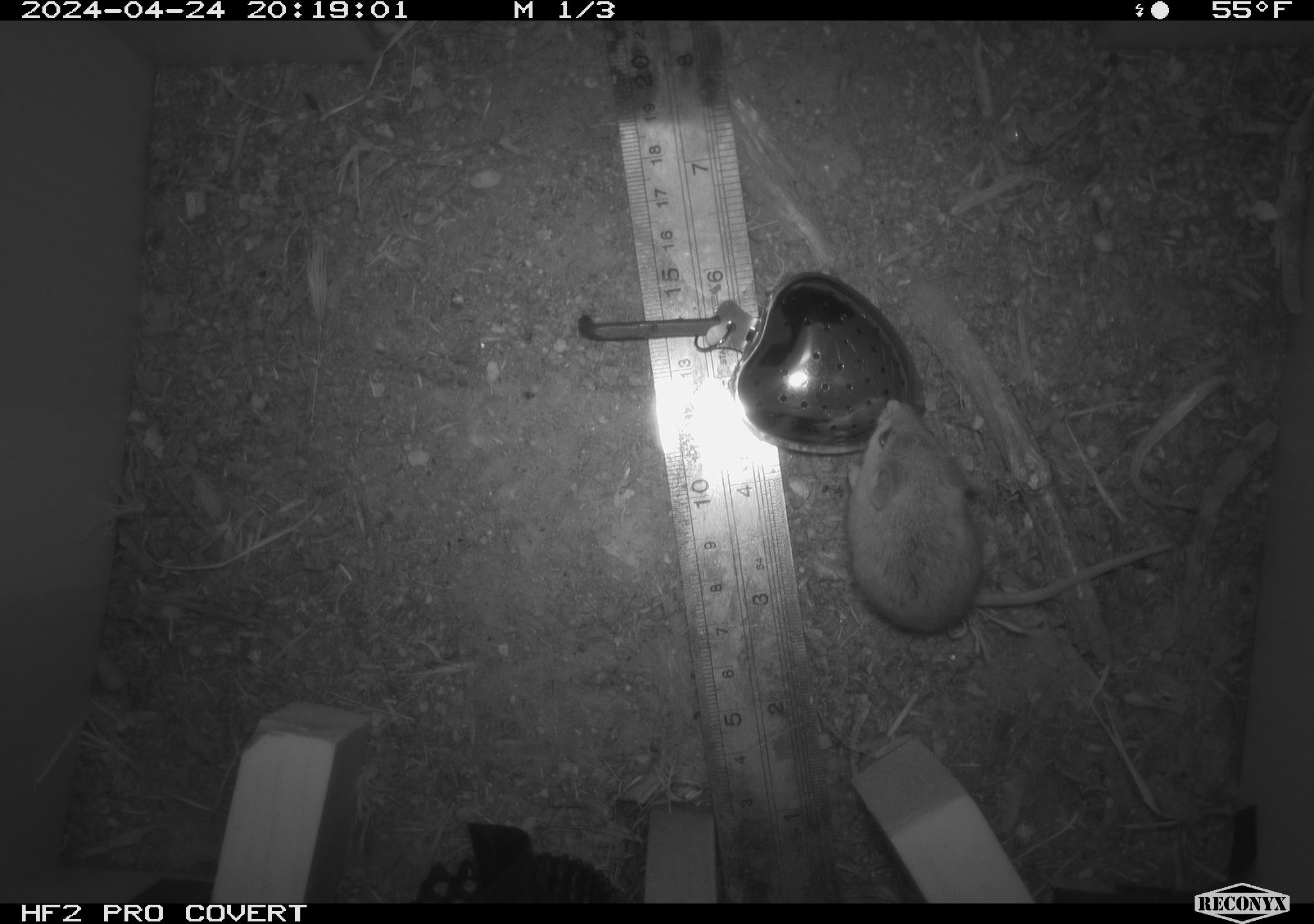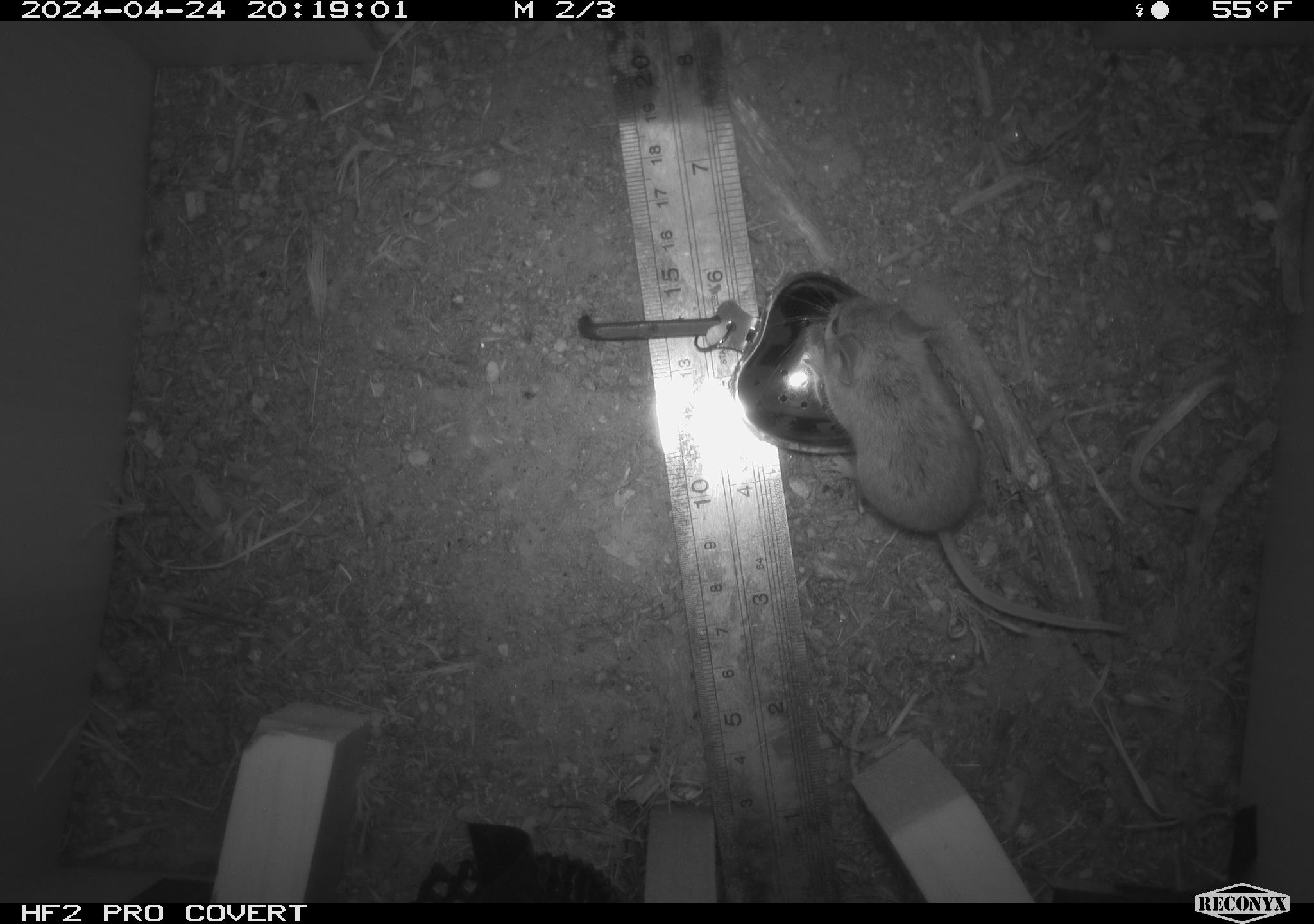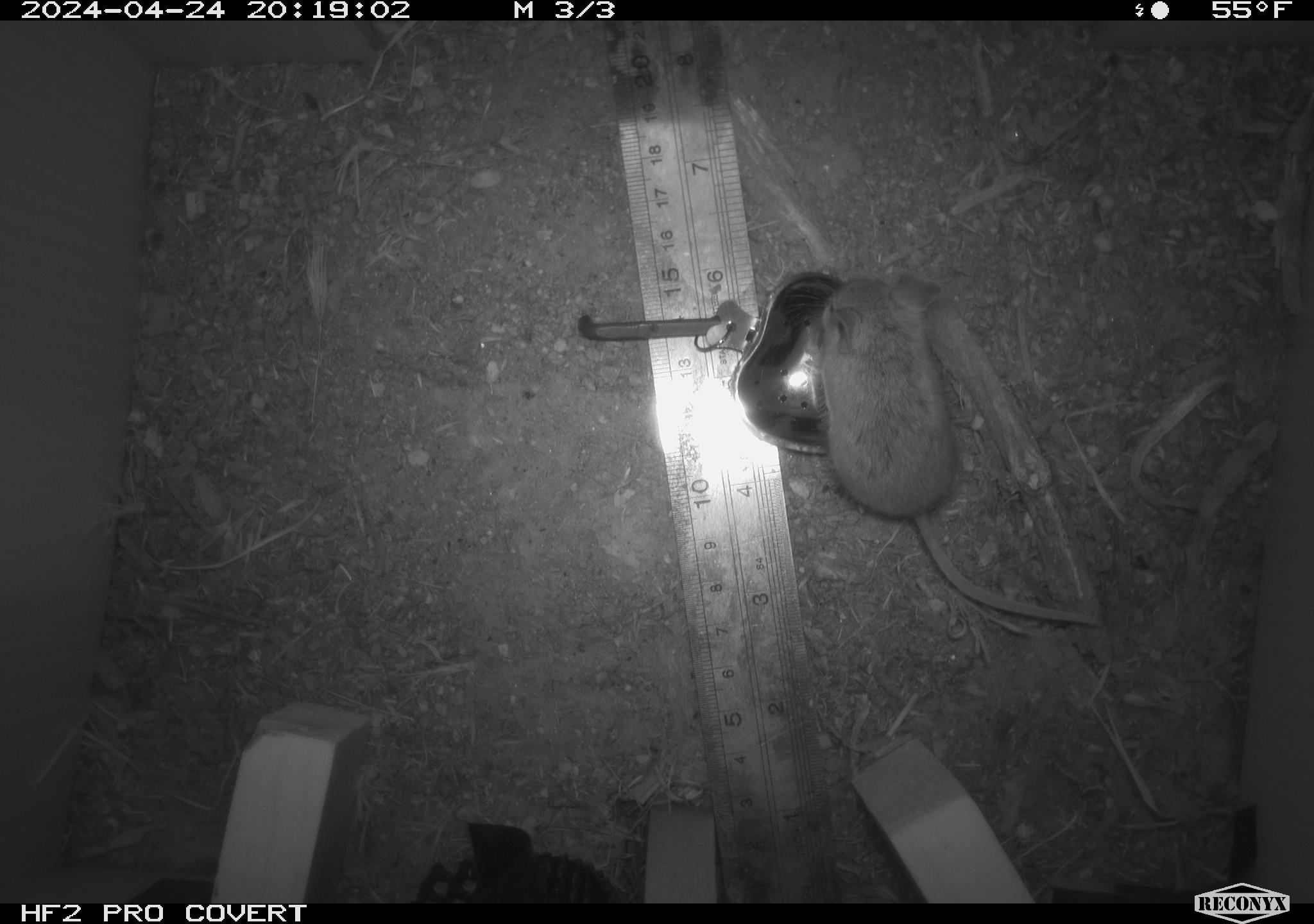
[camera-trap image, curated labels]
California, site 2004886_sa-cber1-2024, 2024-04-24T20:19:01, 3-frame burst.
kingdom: Animalia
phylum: Chordata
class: Mammalia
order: Rodentia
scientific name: Rodentia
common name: mouse species